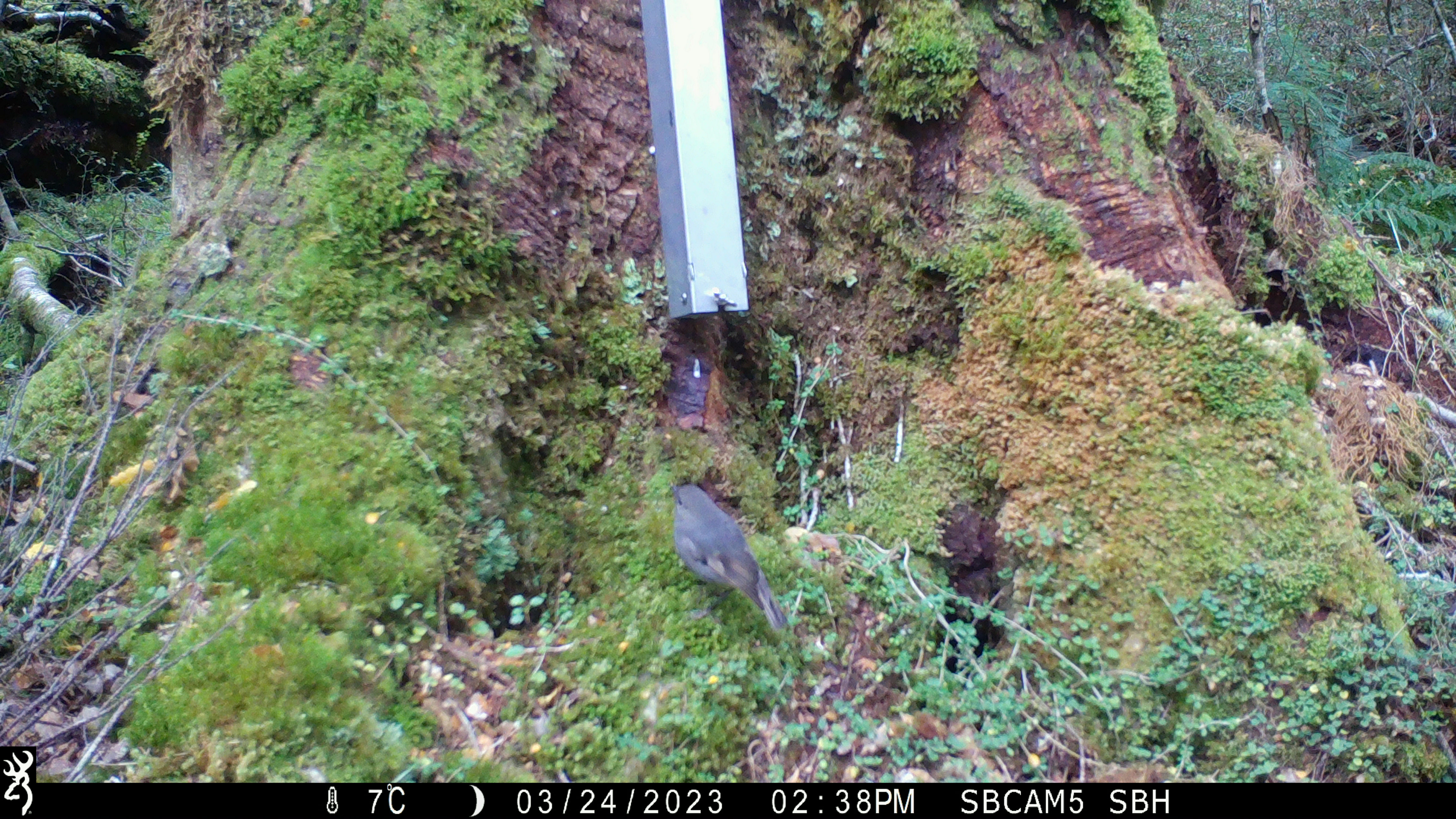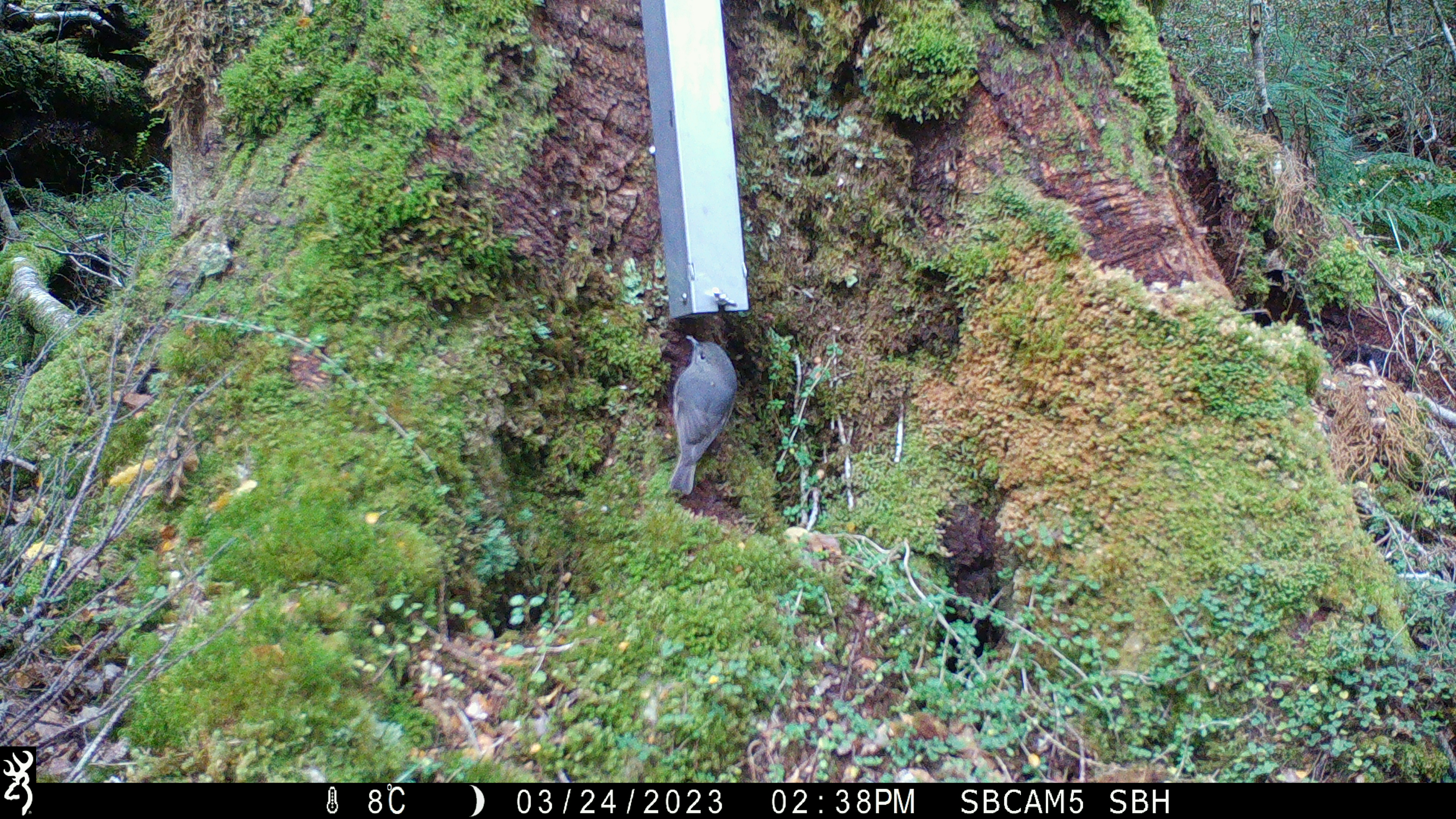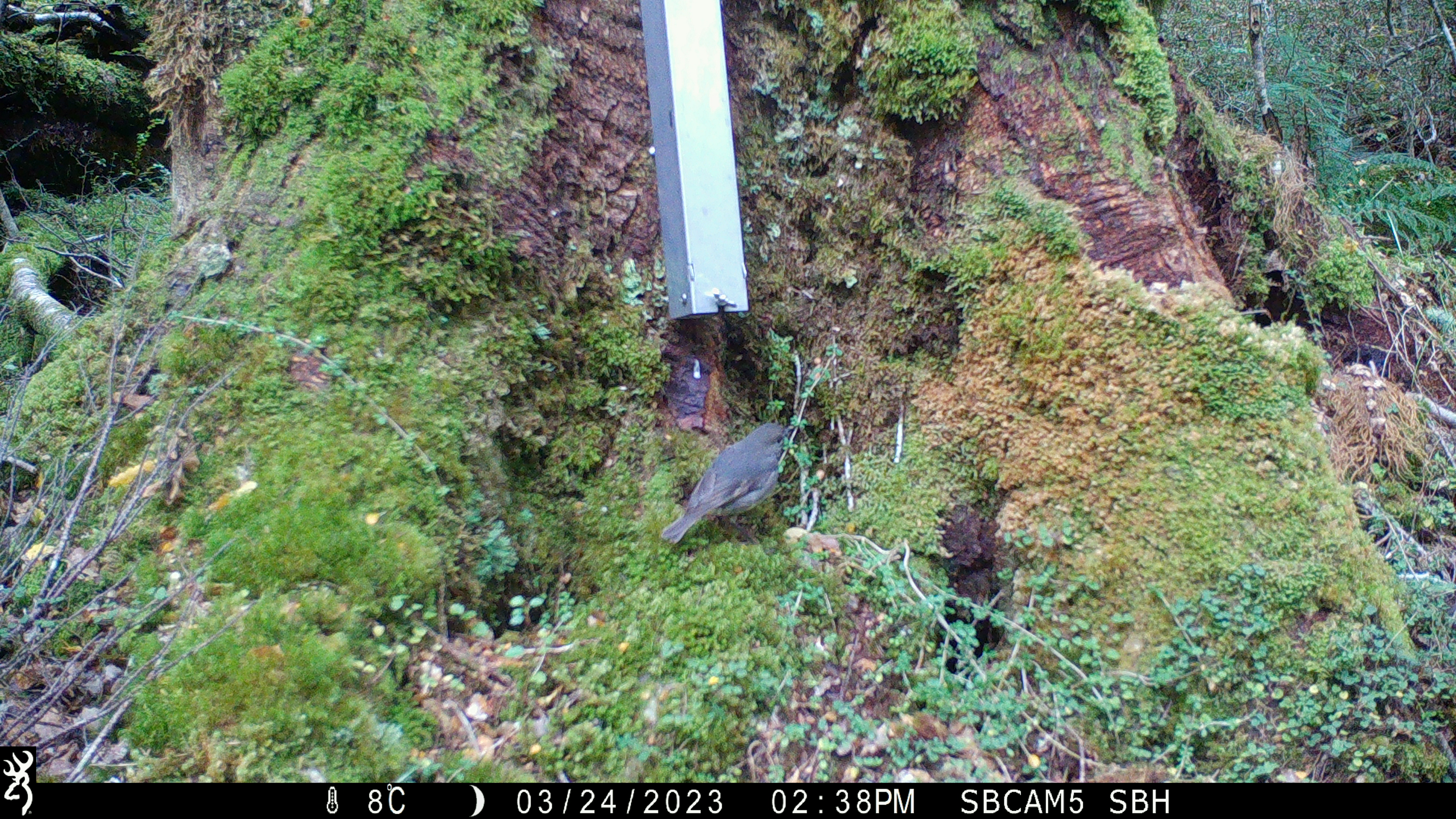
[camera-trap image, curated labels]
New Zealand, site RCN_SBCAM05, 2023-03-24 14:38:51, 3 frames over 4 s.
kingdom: Animalia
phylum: Chordata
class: Aves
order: Passeriformes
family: Petroicidae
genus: Petroica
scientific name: Petroica australis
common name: new zealand robin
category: robin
Robin (new zealand robin) (Petroica australis).